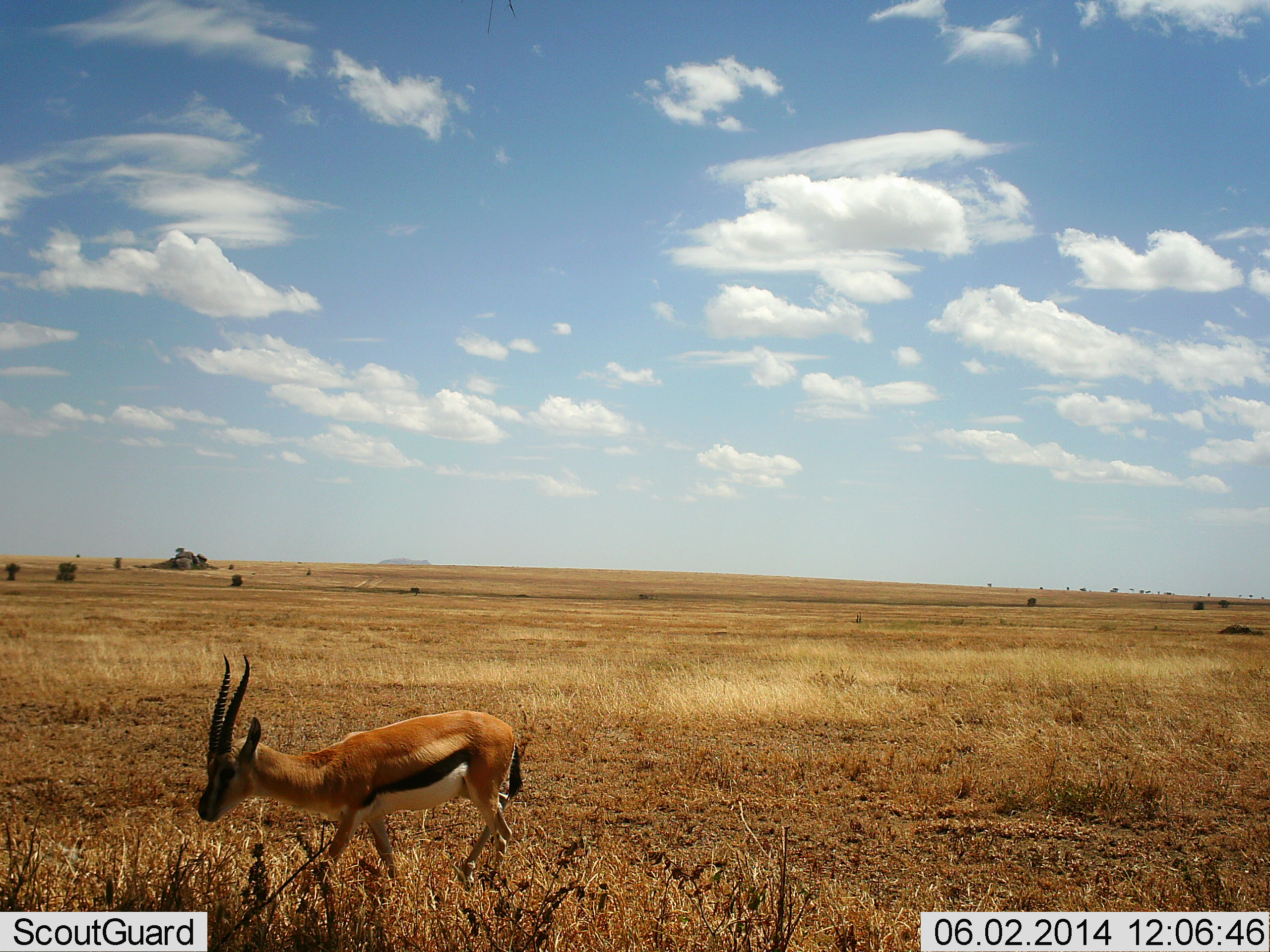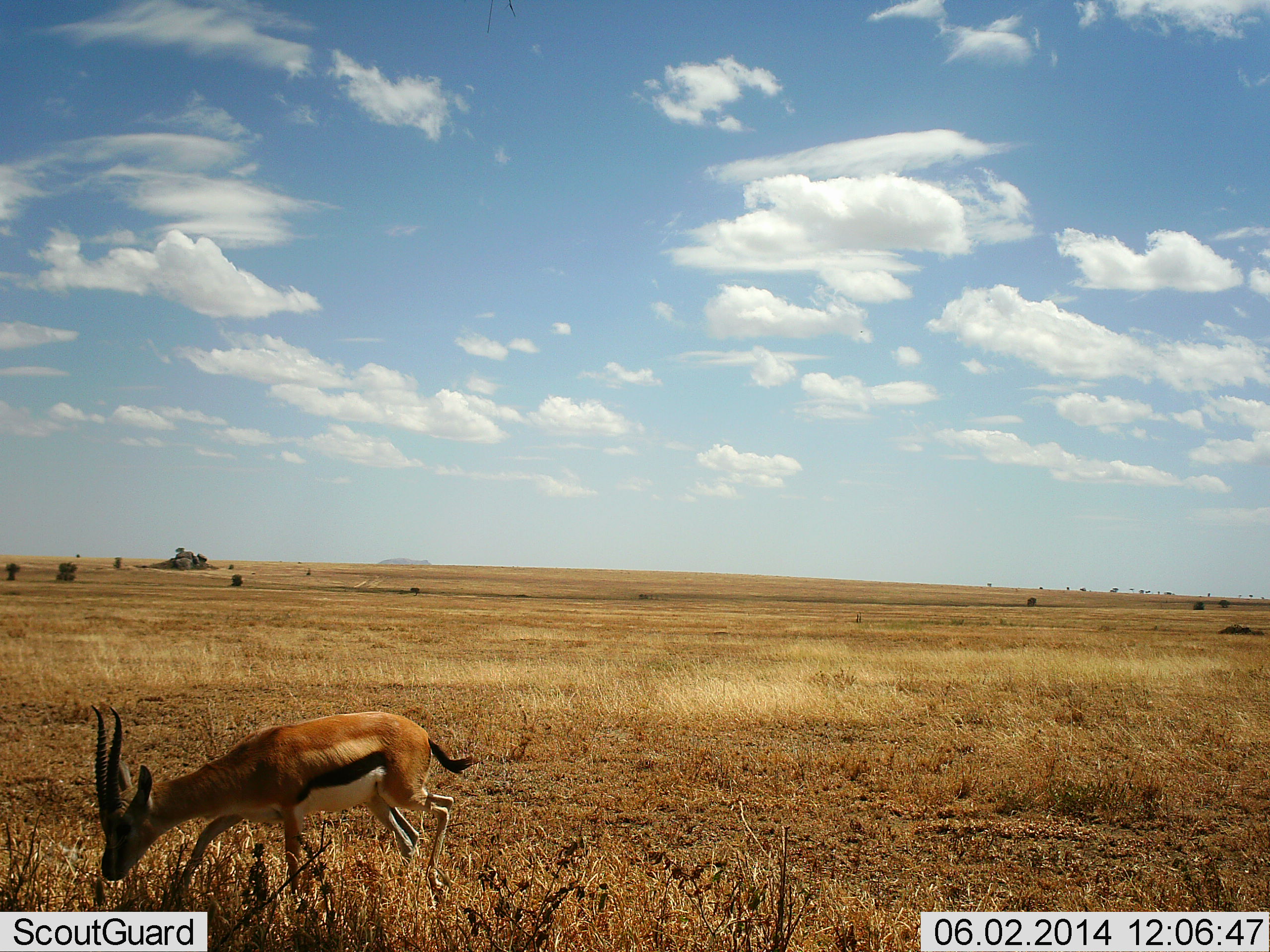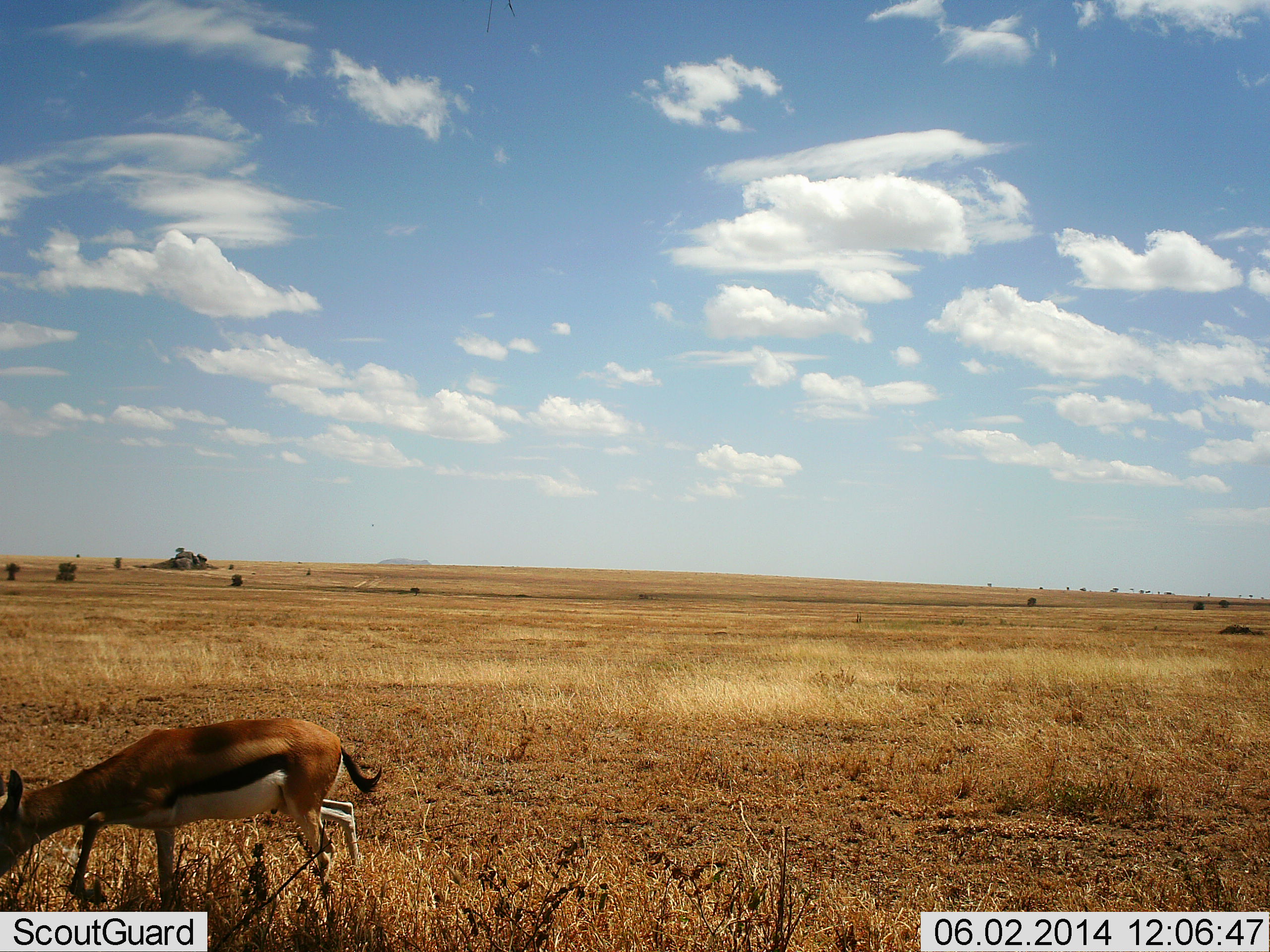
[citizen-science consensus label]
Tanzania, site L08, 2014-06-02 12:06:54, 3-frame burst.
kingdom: Animalia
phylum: Chordata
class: Mammalia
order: Artiodactyla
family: Bovidae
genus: Eudorcas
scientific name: Eudorcas thomsonii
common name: thomson's gazelle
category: gazellethomsons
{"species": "gazellethomsons (thomson's gazelle) (Eudorcas thomsonii)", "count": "1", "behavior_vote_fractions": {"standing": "0%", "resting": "0%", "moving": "82%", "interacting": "0%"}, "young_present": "9%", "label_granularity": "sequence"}